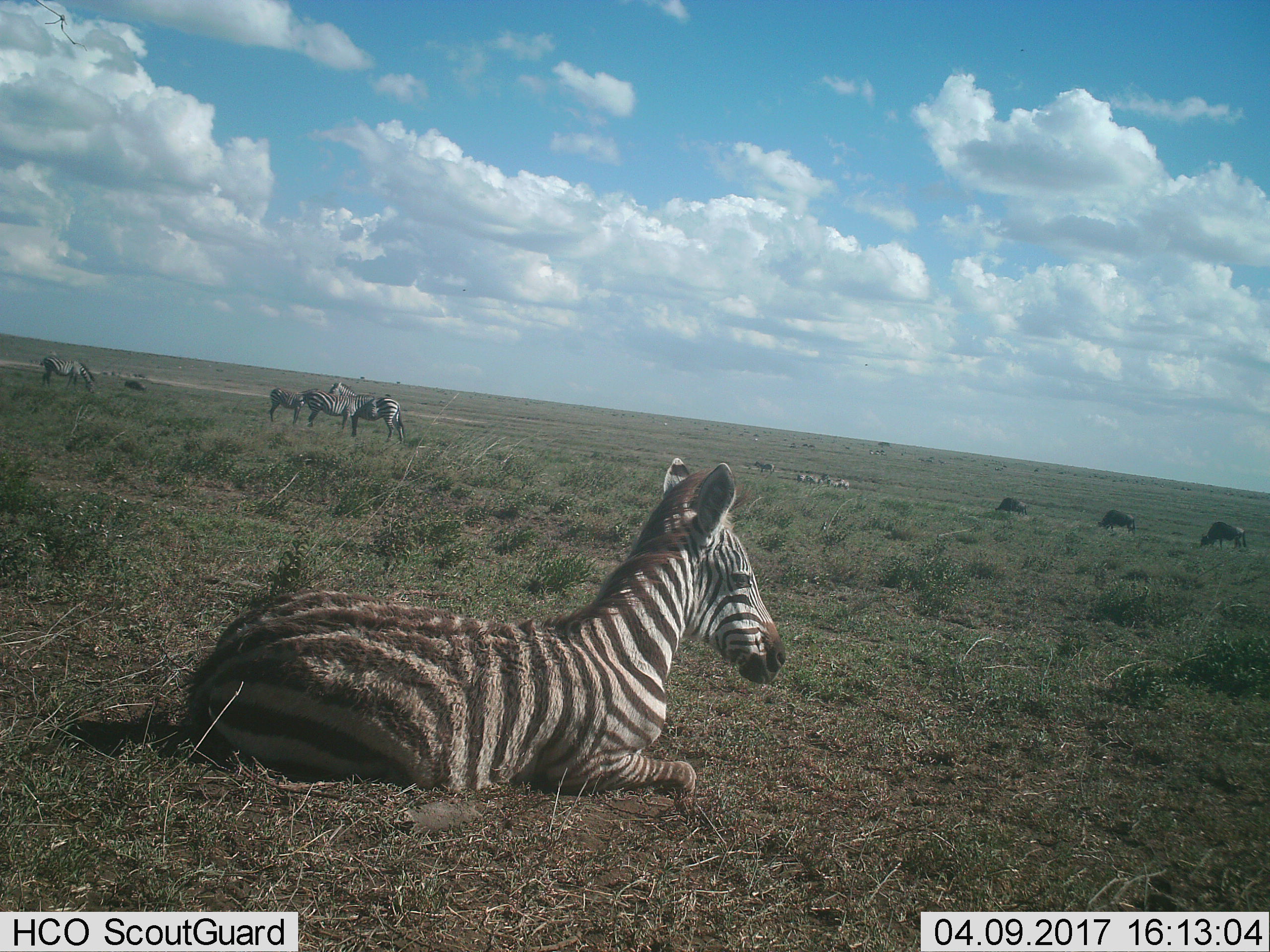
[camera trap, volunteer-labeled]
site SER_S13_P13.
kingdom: Animalia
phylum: Chordata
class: Mammalia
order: Perissodactyla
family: Equidae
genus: Equus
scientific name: Equus quagga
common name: plains zebra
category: zebraplains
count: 11-50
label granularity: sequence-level